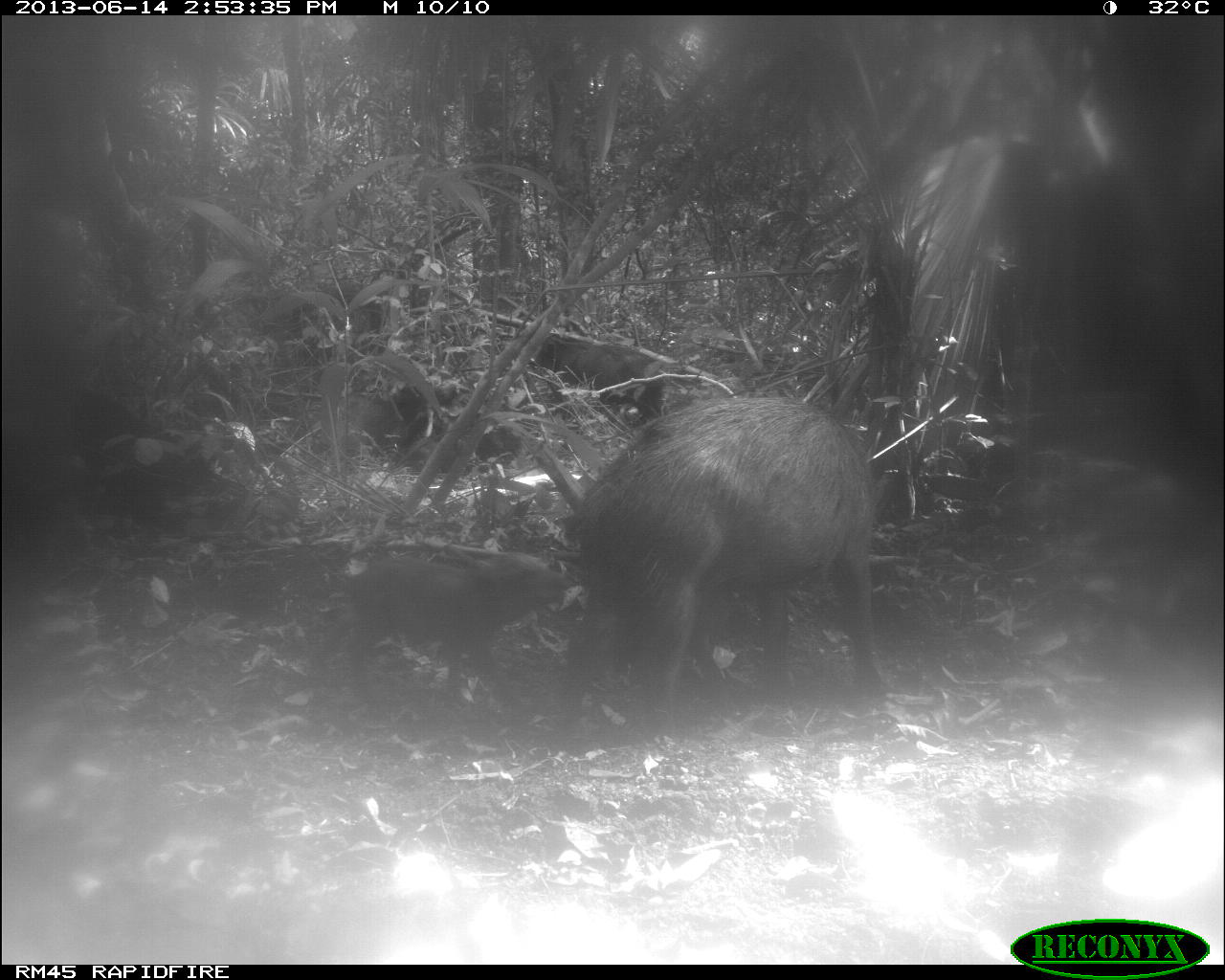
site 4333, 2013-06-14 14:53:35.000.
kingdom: Animalia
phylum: Chordata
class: Mammalia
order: Artiodactyla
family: Tayassuidae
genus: Tayassu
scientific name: Tayassu pecari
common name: white-lipped peccary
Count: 3.